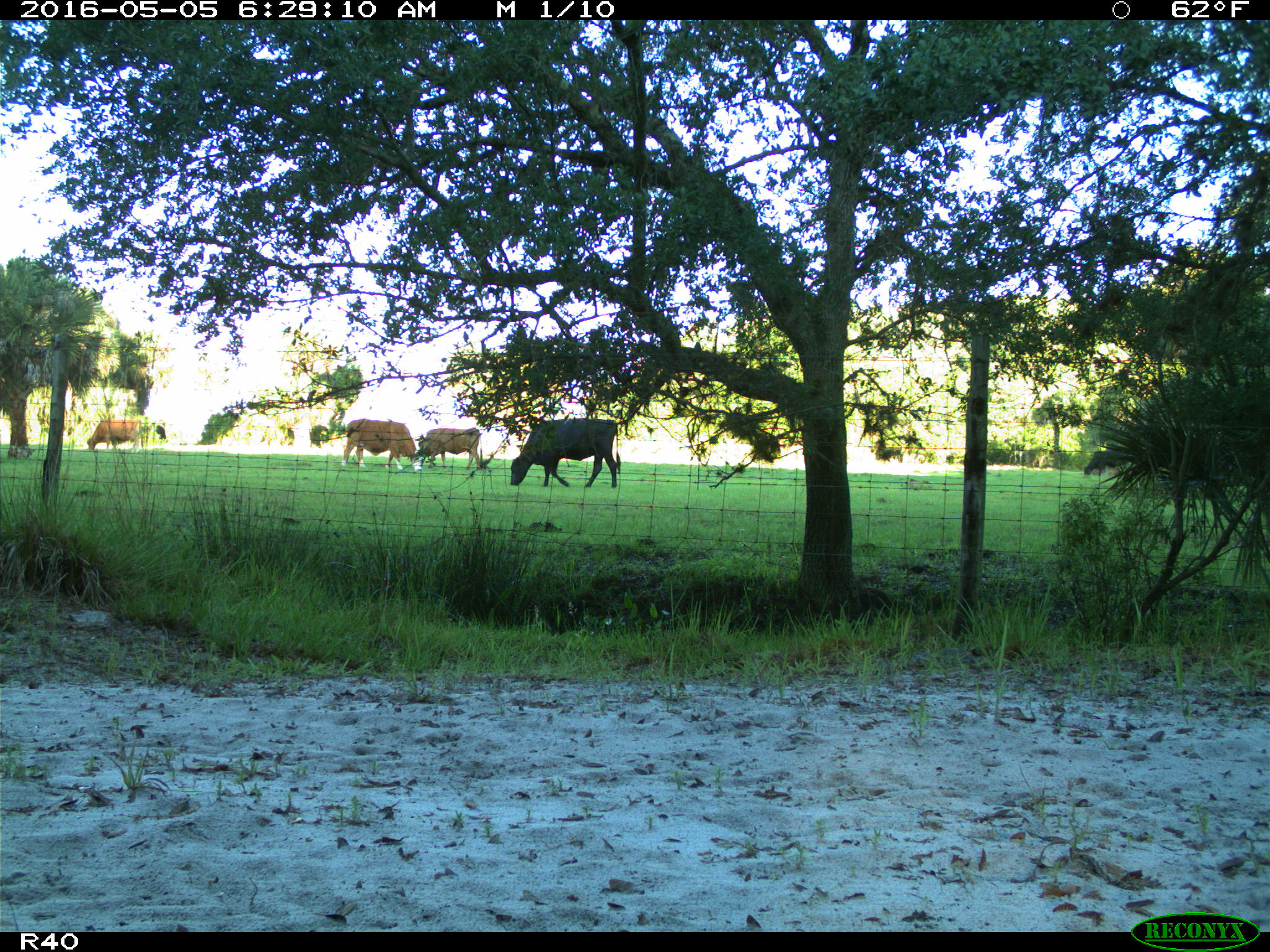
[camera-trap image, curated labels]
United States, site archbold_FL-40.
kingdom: Animalia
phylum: Chordata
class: Mammalia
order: Artiodactyla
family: Bovidae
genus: Bos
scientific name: Bos taurus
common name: domestic cow